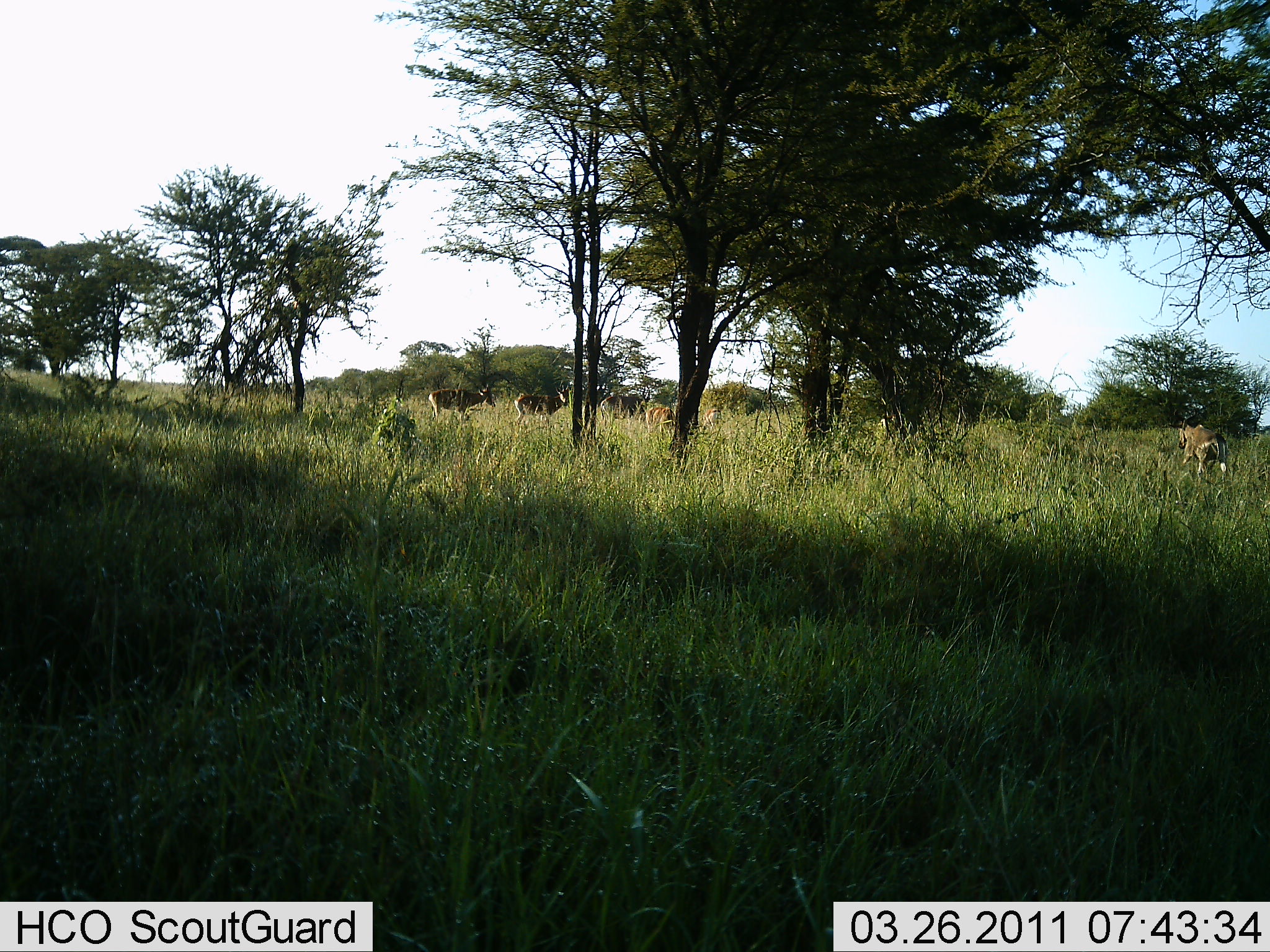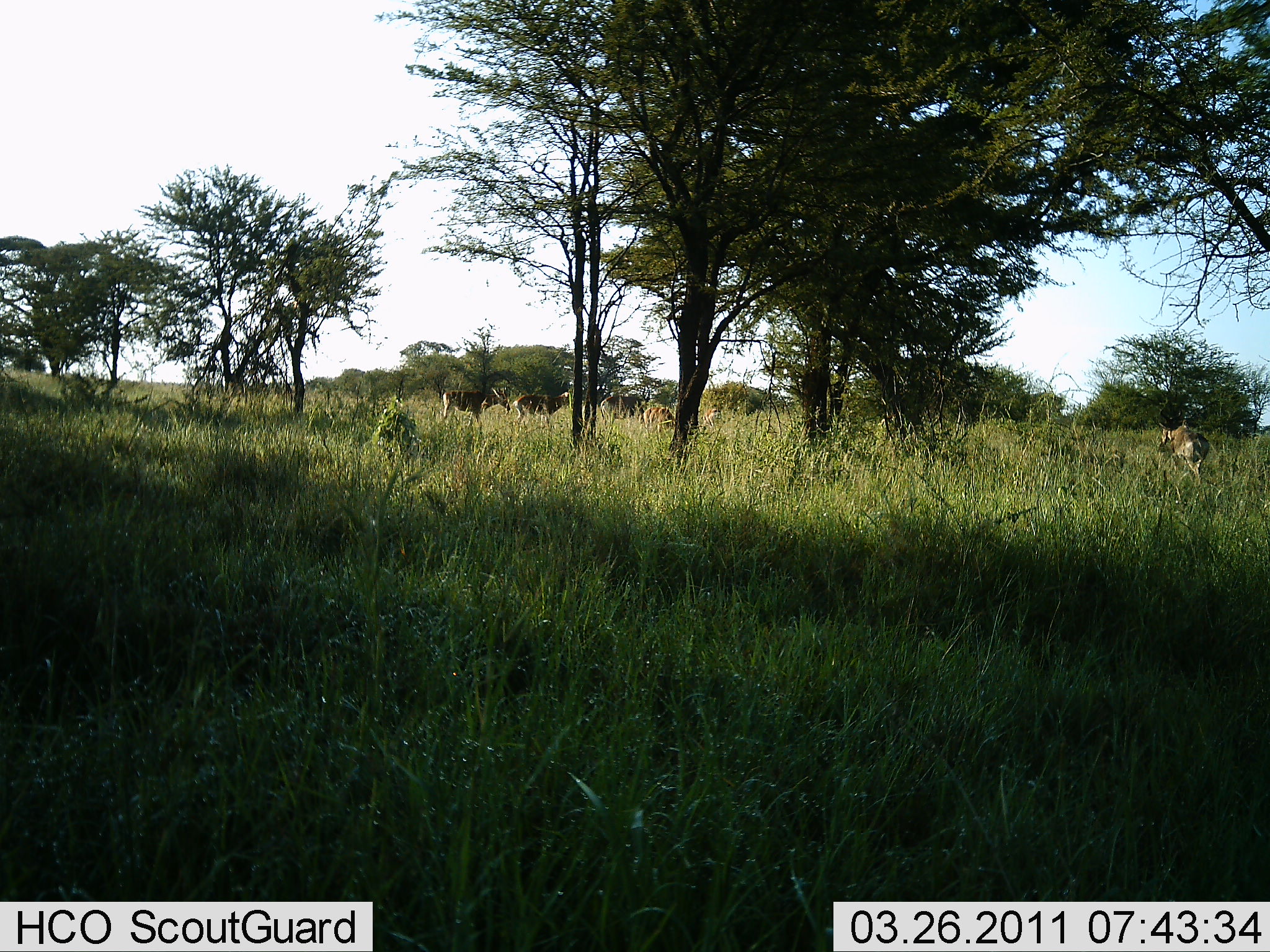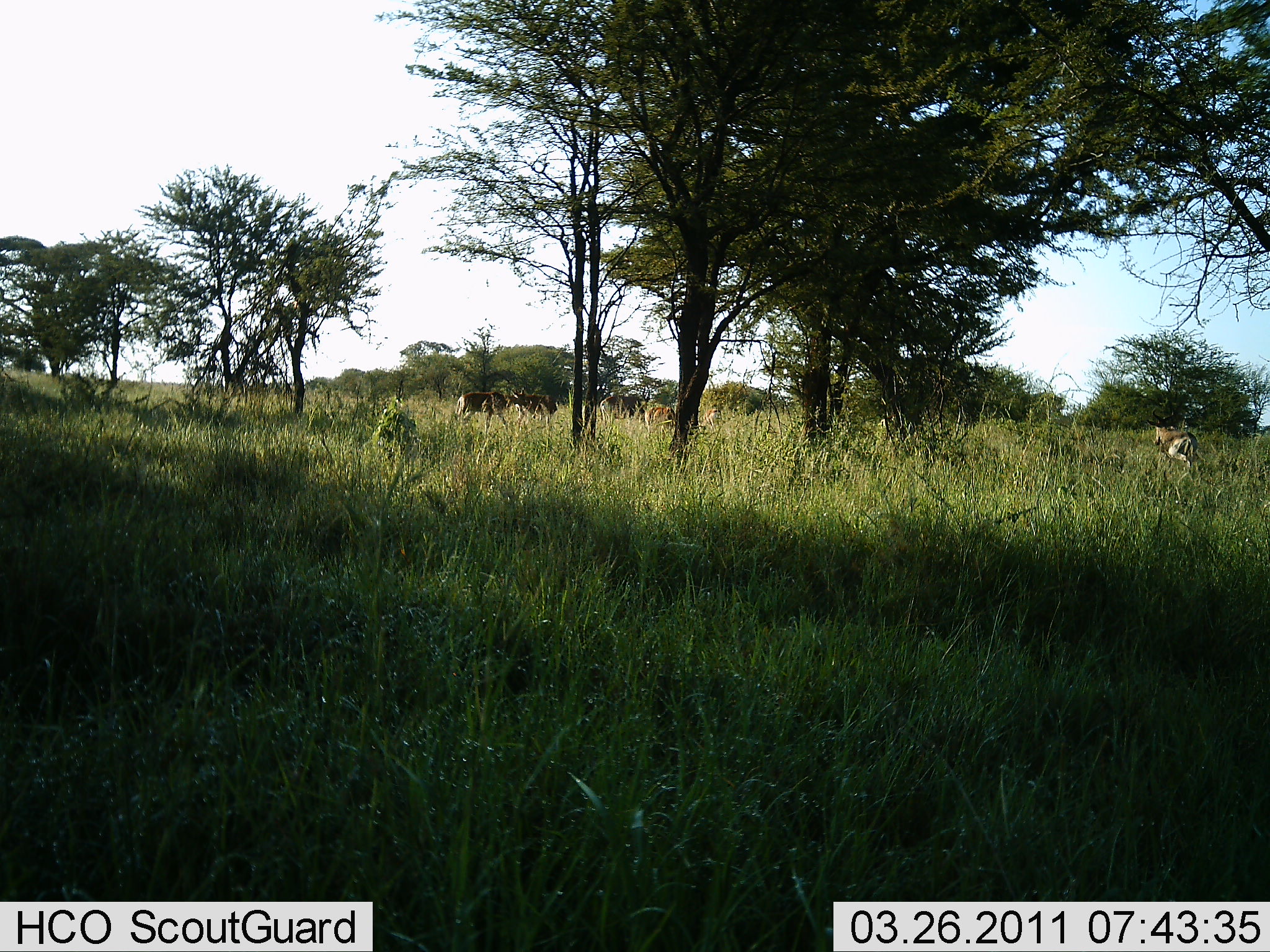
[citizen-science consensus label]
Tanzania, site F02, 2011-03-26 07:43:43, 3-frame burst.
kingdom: Animalia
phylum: Chordata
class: Mammalia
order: Carnivora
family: Felidae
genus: Panthera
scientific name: Panthera leo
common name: lion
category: lionfemale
Lionfemale (lion) (Panthera leo), count 1. Behavior (volunteer vote fractions): standing 0%, resting 0%, moving 100%, interacting 33%. Young present (vote fraction): 0%. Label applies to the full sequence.